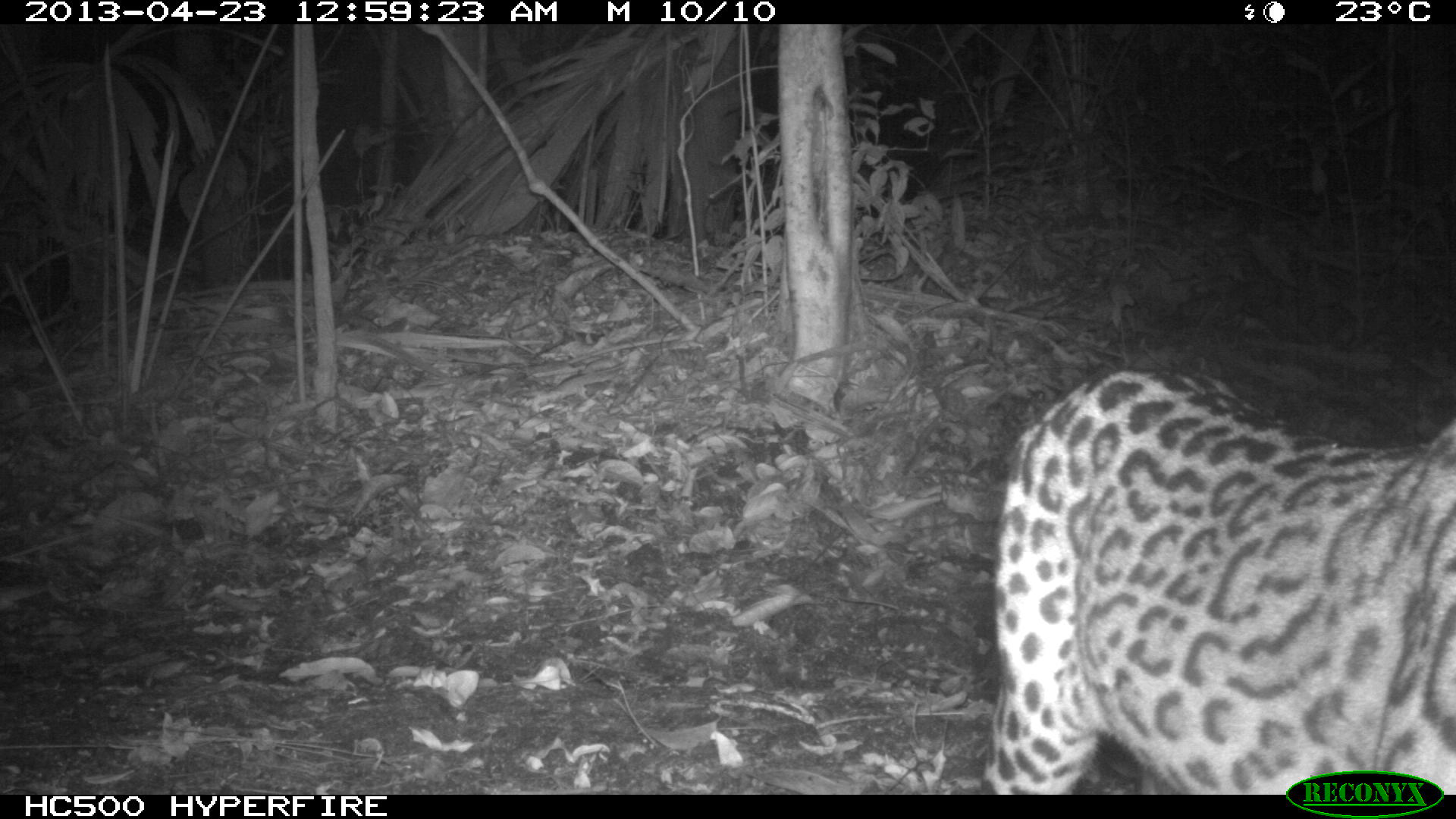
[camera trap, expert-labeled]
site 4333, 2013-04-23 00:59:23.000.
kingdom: Animalia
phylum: Chordata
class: Mammalia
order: Carnivora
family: Felidae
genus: Leopardus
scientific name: Leopardus pardalis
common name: ocelot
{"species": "Leopardus pardalis (ocelot)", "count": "1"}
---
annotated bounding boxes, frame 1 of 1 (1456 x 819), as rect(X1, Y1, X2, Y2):
leopardus pardalis: rect(984, 370, 1456, 792)